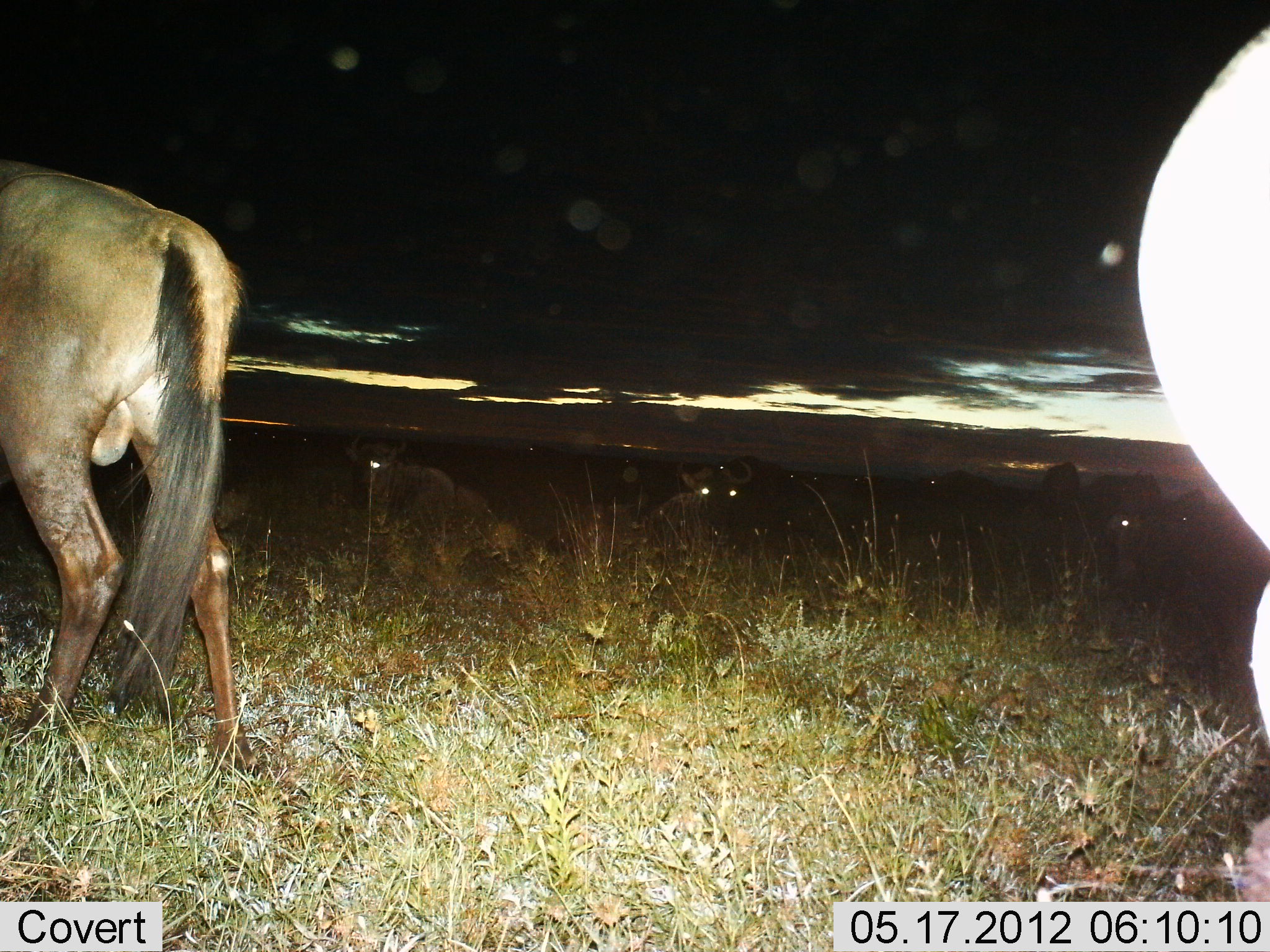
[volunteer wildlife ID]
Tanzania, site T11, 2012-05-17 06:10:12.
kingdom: Animalia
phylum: Chordata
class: Mammalia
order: Artiodactyla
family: Bovidae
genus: Connochaetes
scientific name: Connochaetes taurinus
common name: blue wildebeest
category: wildebeest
Wildebeest (blue wildebeest) (Connochaetes taurinus), count 6. Behavior (volunteer vote fractions): standing 70%, resting 50%, moving 40%, interacting 0%. Young present (vote fraction): 0%. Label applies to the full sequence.